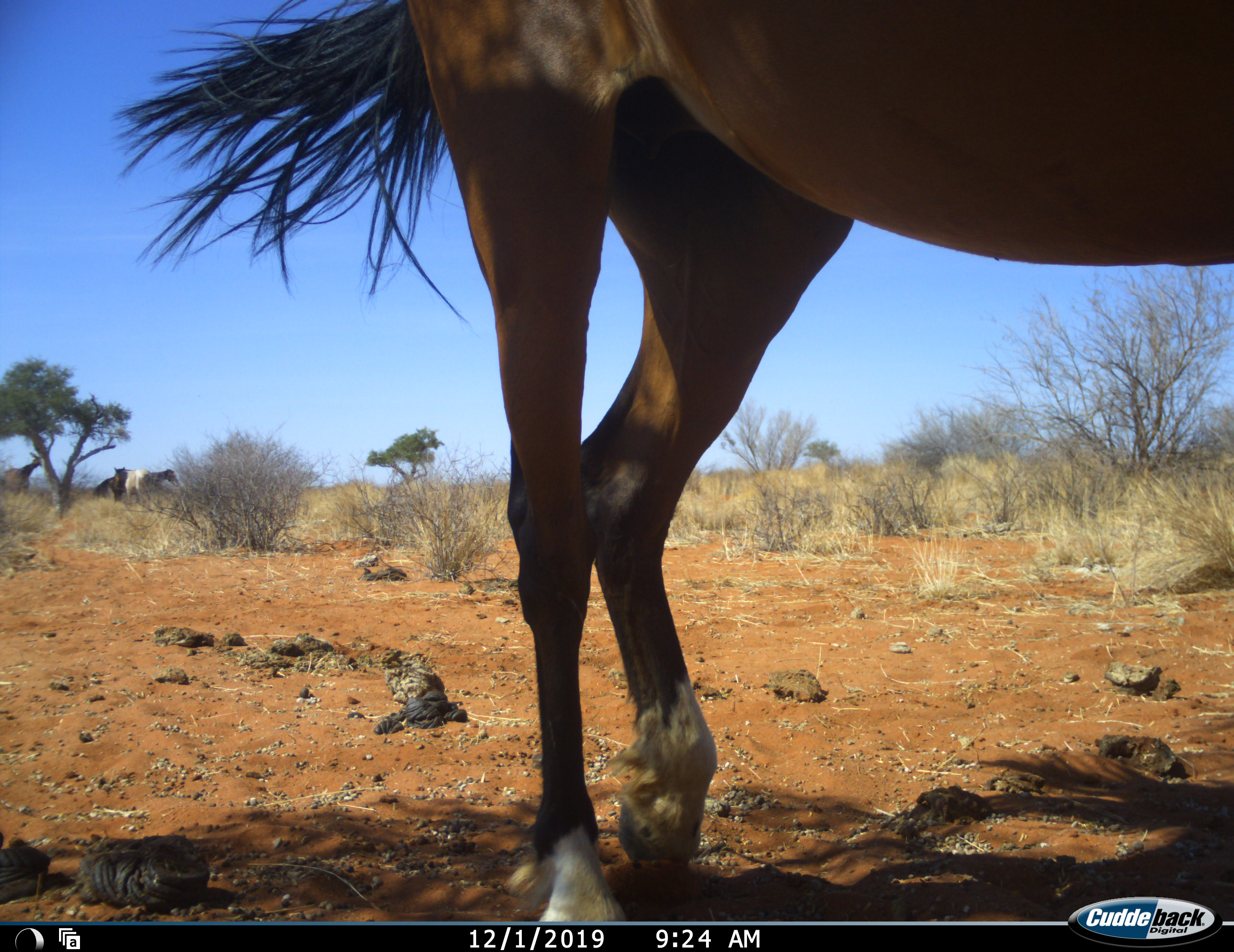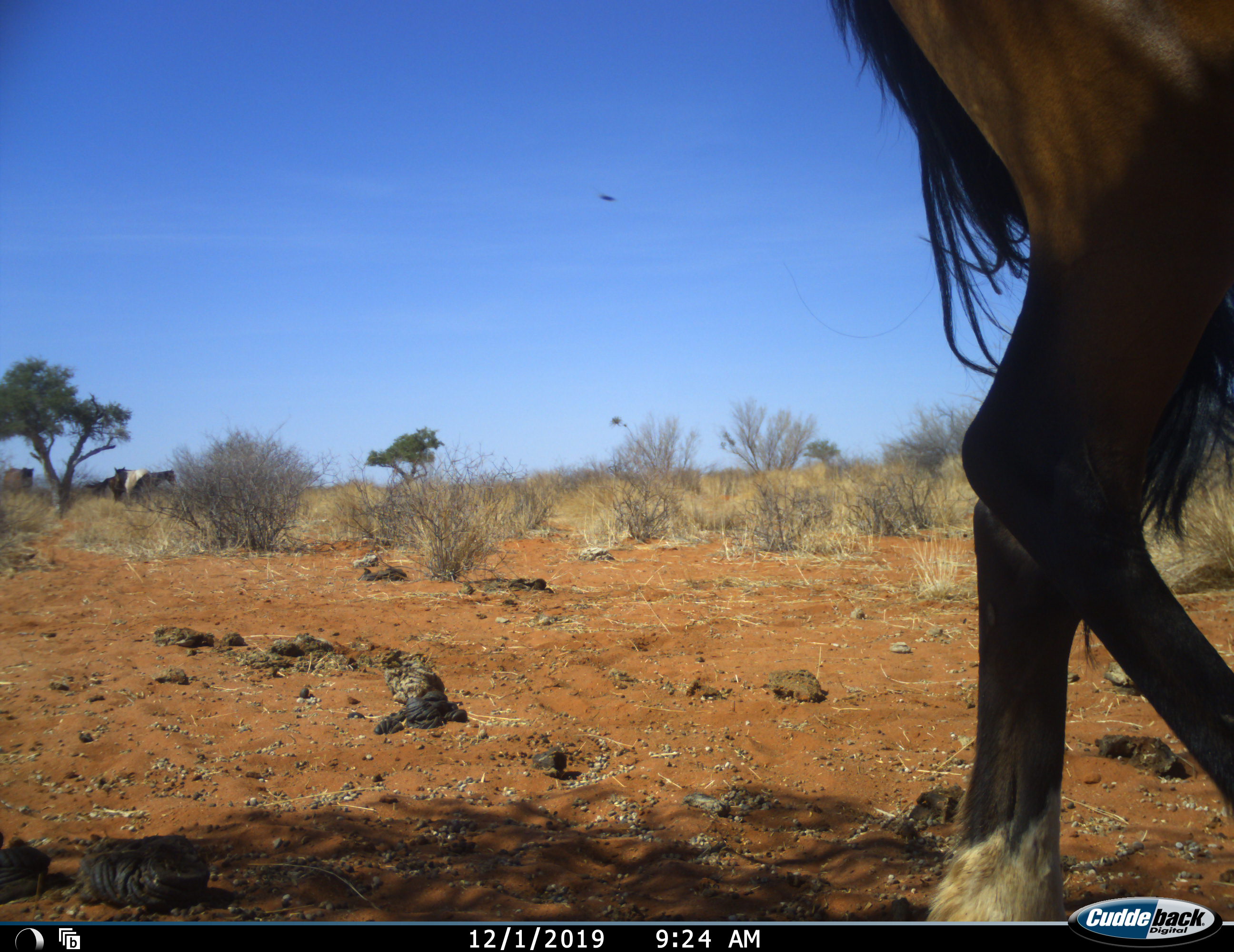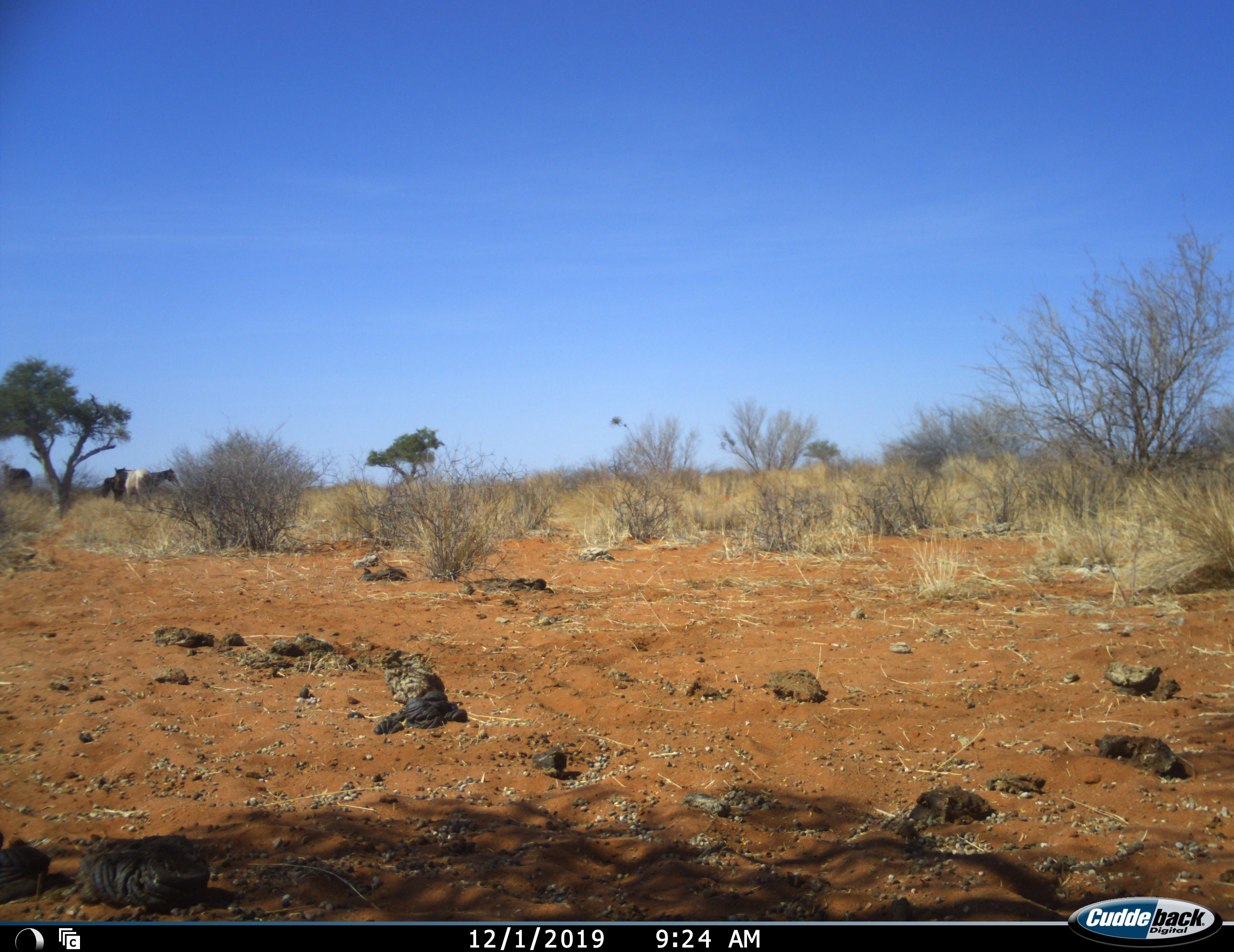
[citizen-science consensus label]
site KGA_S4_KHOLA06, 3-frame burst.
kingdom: Animalia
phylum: Chordata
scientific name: Vertebrata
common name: domestic animal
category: domesticanimal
Domesticanimal (domestic animal) (Vertebrata), count 4. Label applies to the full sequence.